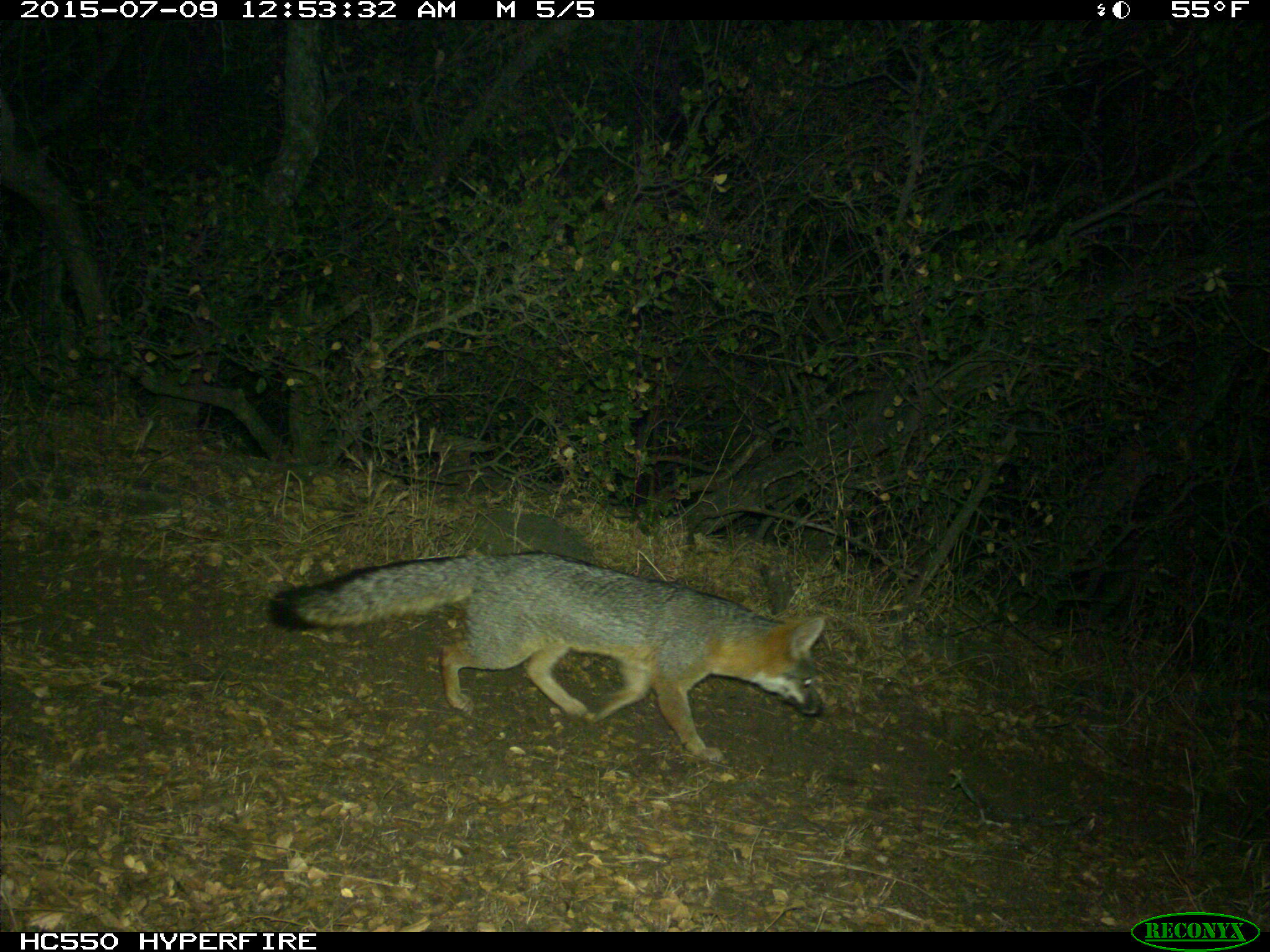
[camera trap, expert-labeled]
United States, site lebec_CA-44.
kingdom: Animalia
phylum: Chordata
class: Mammalia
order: Carnivora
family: Canidae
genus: Urocyon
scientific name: Urocyon cinereoargenteus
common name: gray fox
Urocyon cinereoargenteus (gray fox).